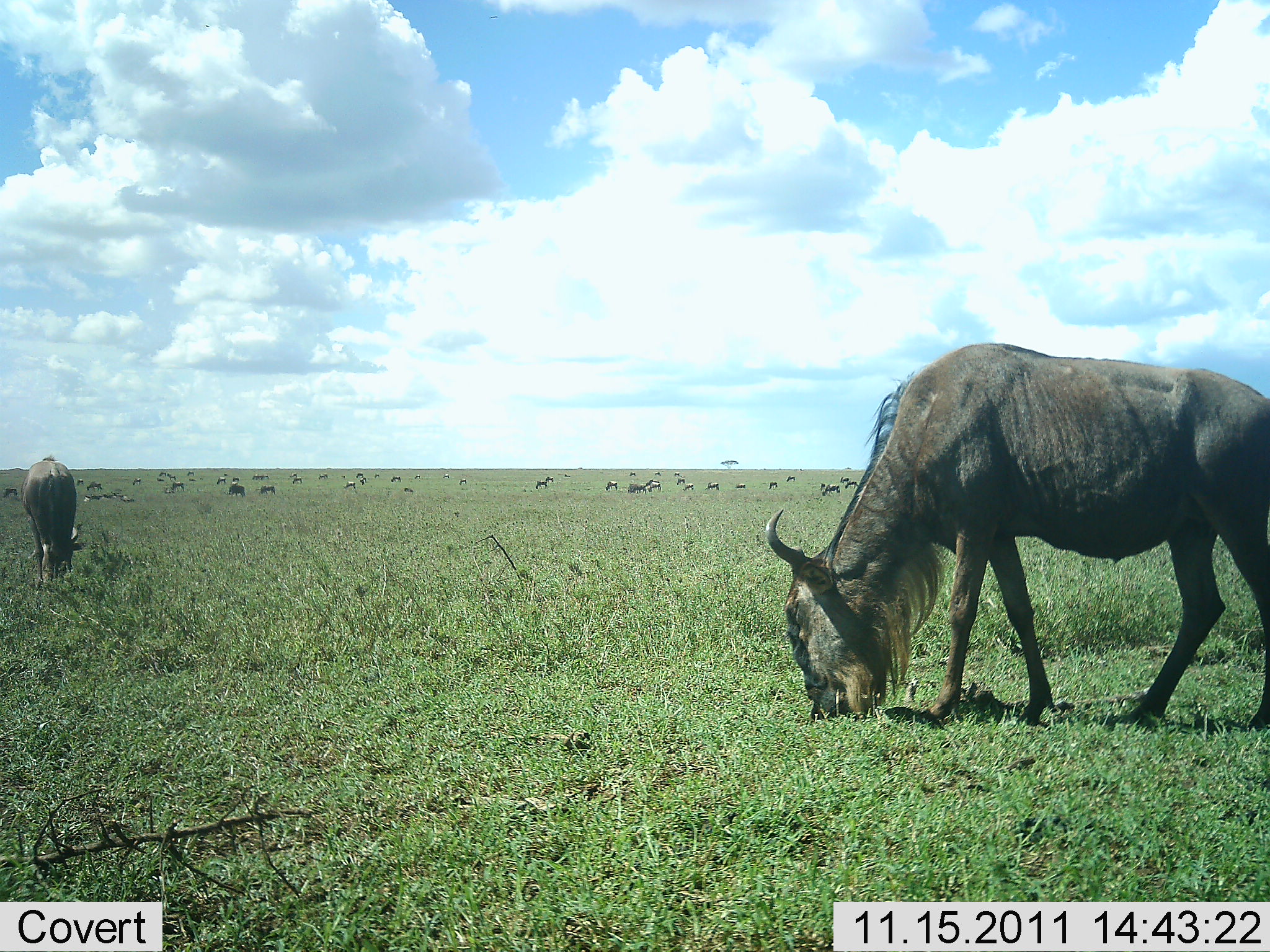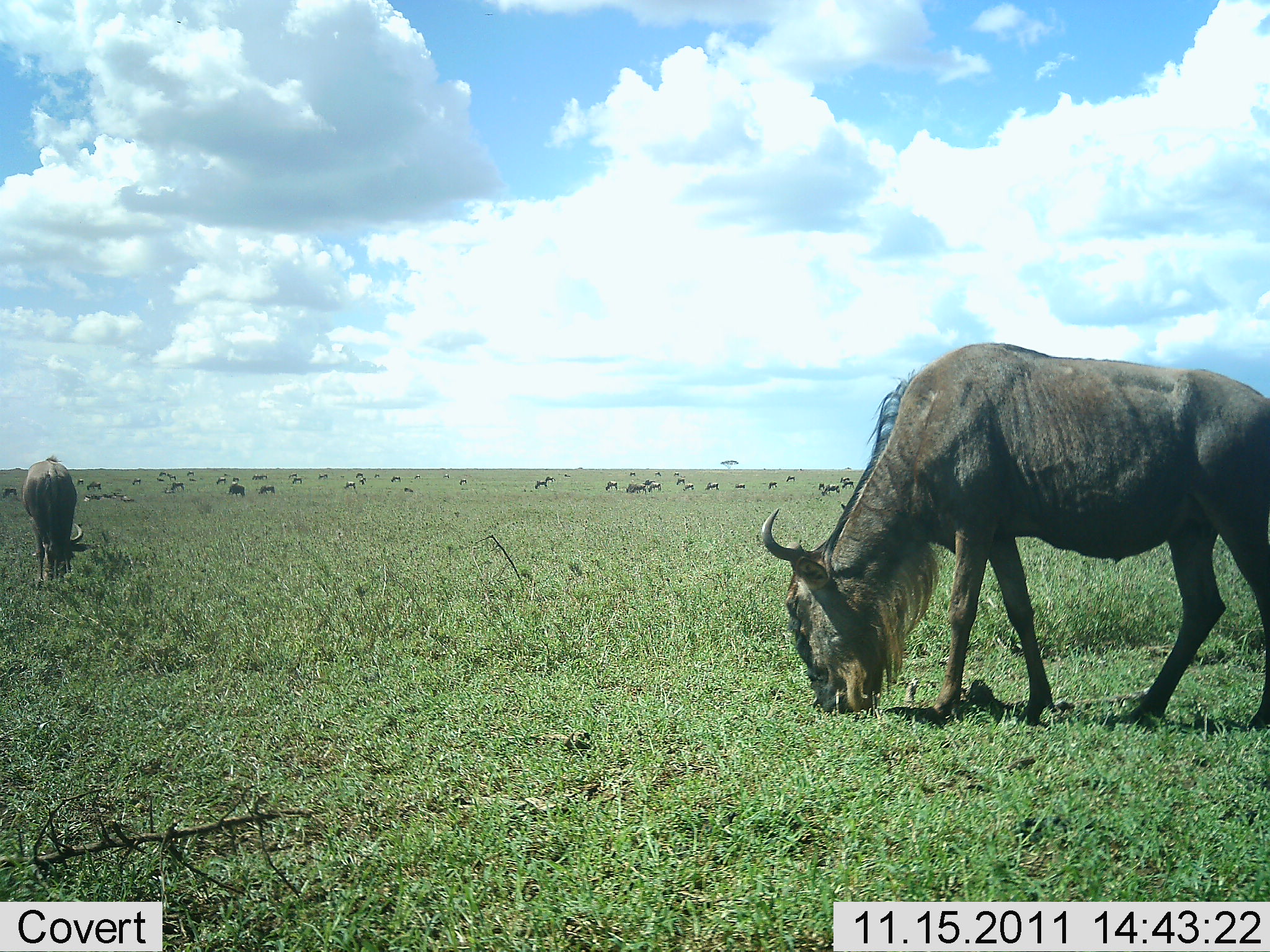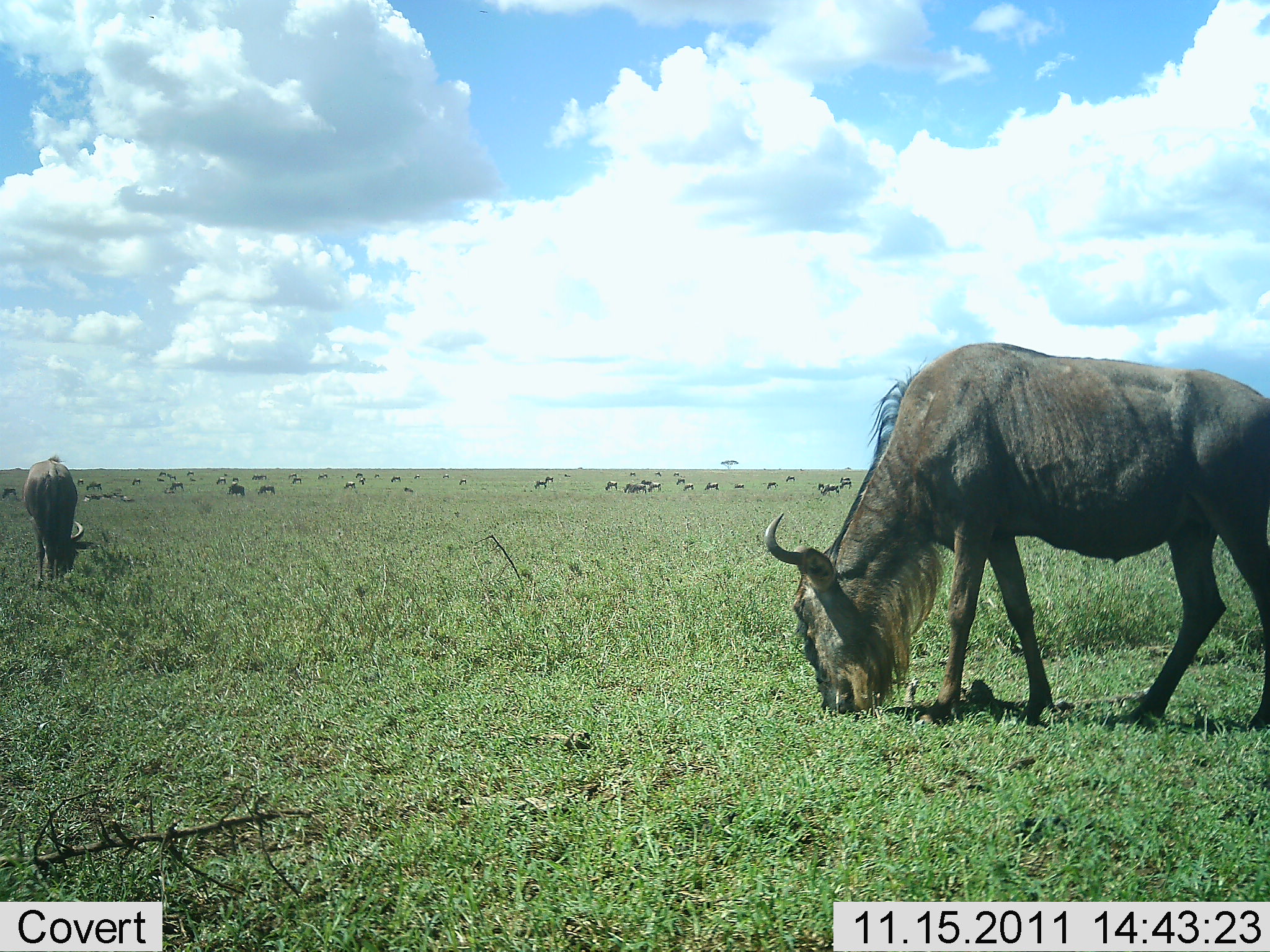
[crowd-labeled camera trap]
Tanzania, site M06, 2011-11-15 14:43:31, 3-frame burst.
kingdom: Animalia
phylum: Chordata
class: Mammalia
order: Artiodactyla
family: Bovidae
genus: Connochaetes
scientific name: Connochaetes taurinus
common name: blue wildebeest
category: wildebeest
Wildebeest (blue wildebeest) (Connochaetes taurinus), count 11-50. Behavior (volunteer vote fractions): standing 50%, resting 0%, moving 20%, interacting 0%. Young present (vote fraction): 0%. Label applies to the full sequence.